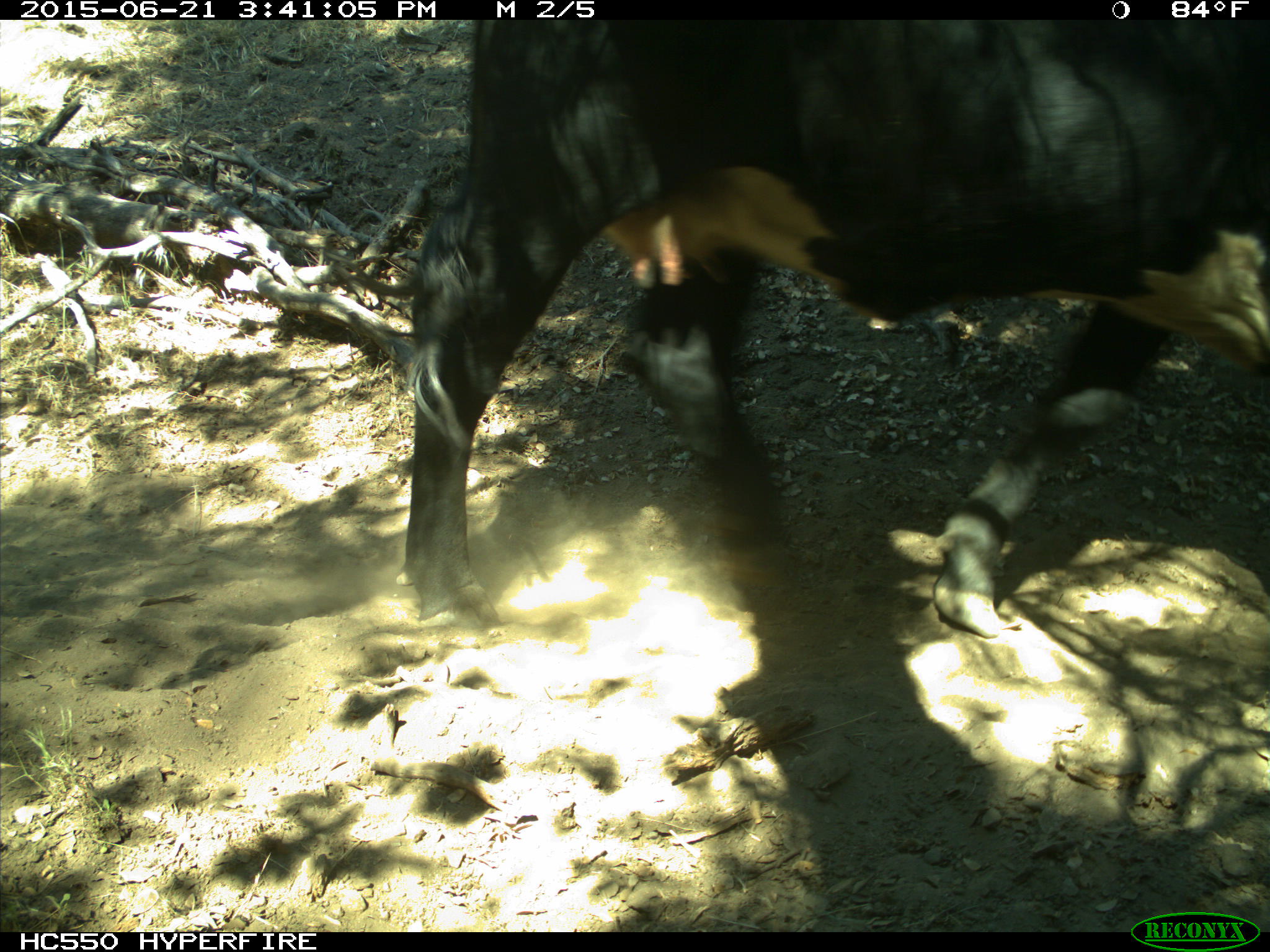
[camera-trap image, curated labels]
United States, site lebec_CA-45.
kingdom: Animalia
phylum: Chordata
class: Mammalia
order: Artiodactyla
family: Bovidae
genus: Bos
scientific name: Bos taurus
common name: domestic cow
Bos taurus (domestic cow).